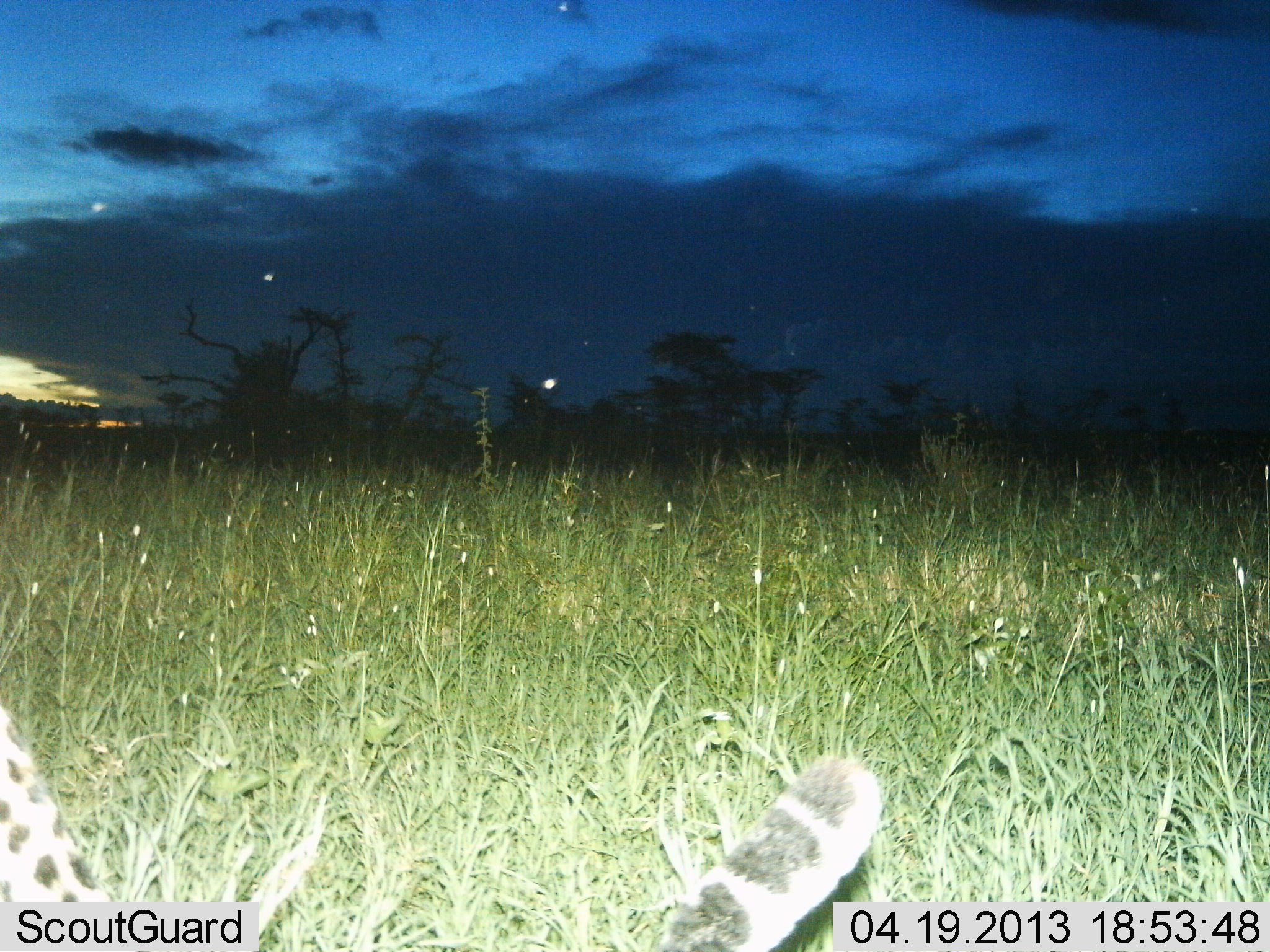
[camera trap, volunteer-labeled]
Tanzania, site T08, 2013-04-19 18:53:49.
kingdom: Animalia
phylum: Chordata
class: Mammalia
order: Carnivora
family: Felidae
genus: Acinonyx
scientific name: Acinonyx jubatus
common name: cheetah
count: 1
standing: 44%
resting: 11%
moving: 44%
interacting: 0%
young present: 0%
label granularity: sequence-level